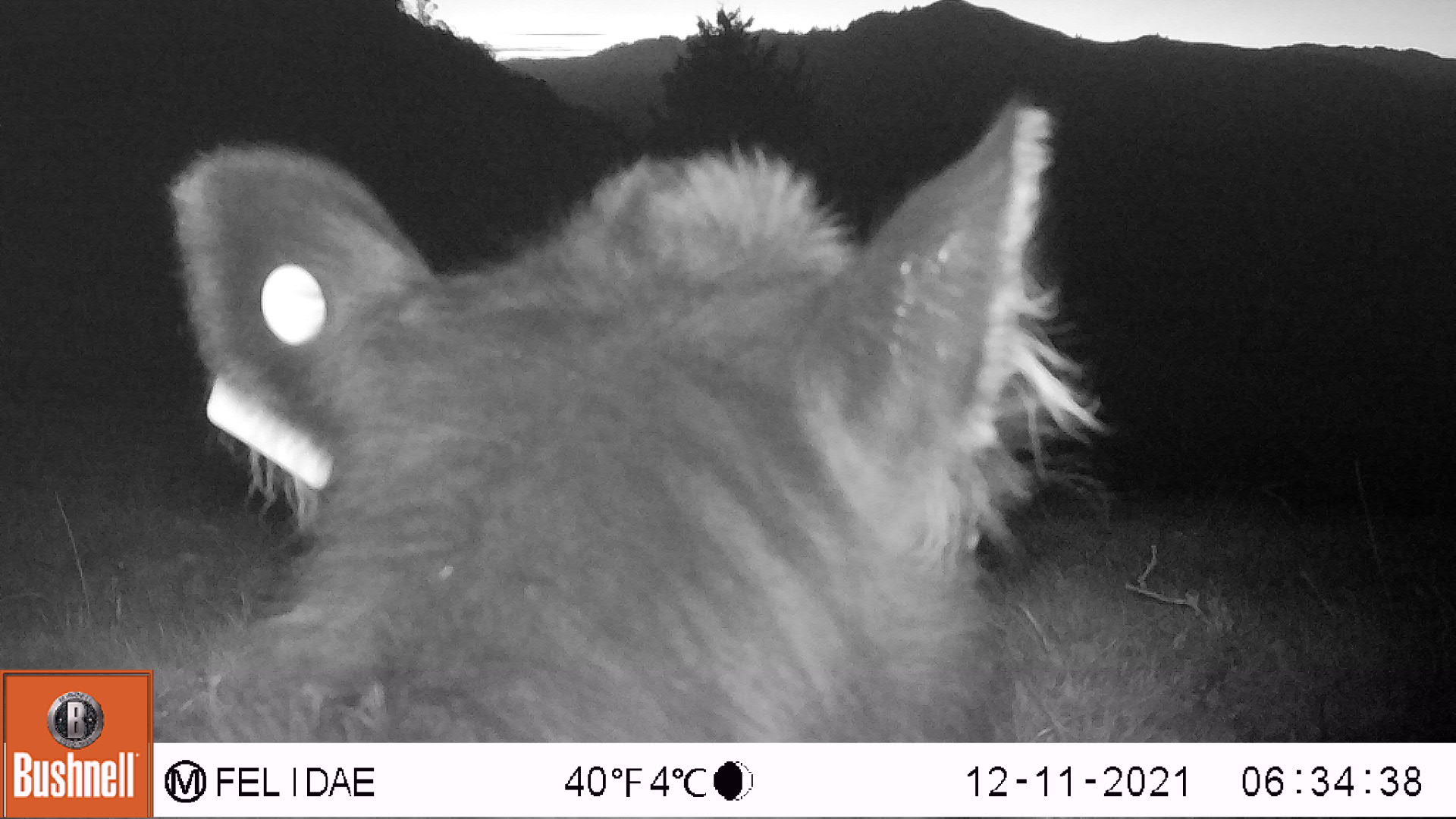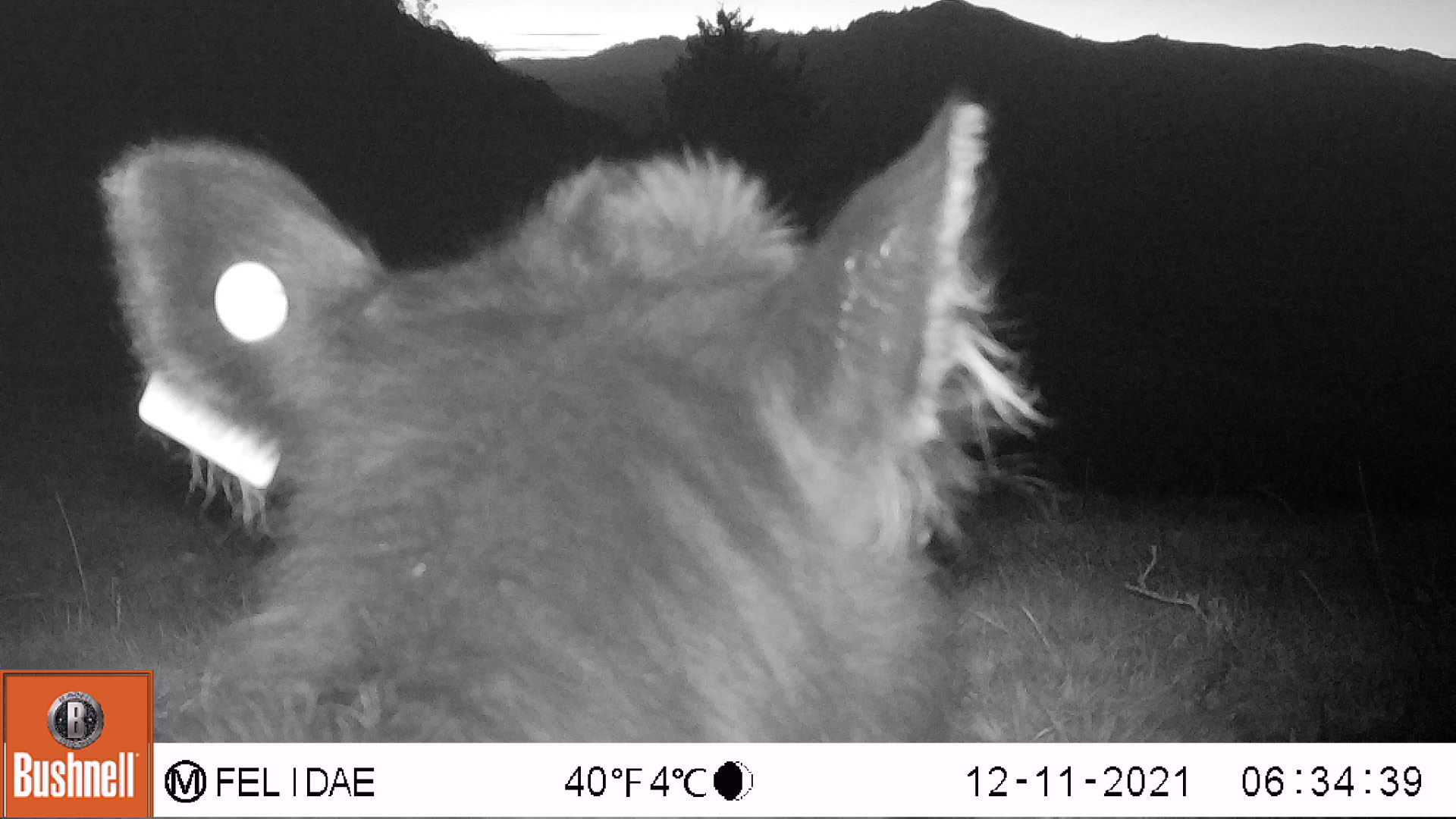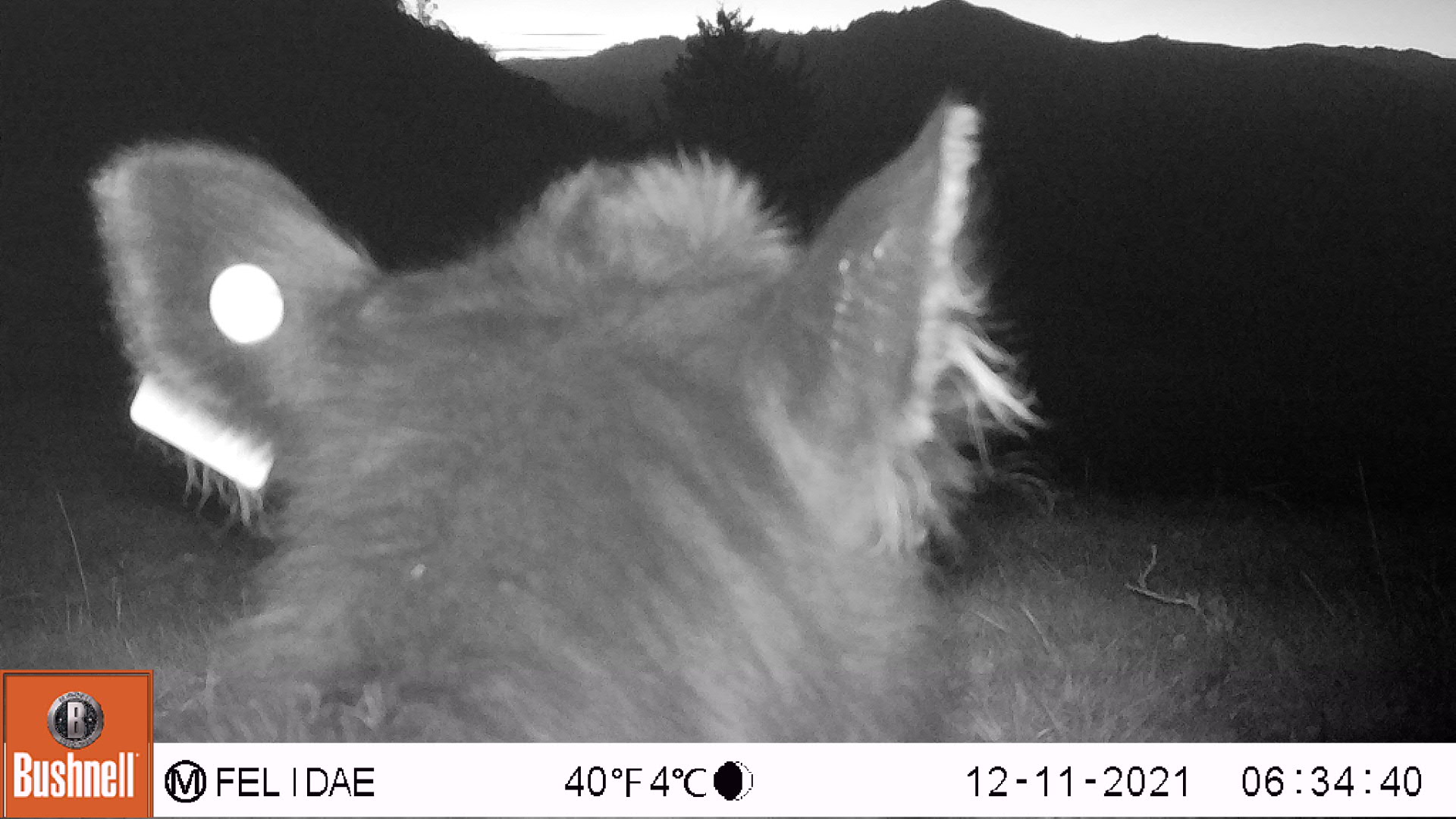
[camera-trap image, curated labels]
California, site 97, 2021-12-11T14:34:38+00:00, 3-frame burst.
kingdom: Animalia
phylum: Chordata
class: Mammalia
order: Artiodactyla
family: Bovidae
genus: Bos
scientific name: Bos taurus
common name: domestic cattle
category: cattle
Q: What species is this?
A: Cattle (domestic cattle) (Bos taurus).